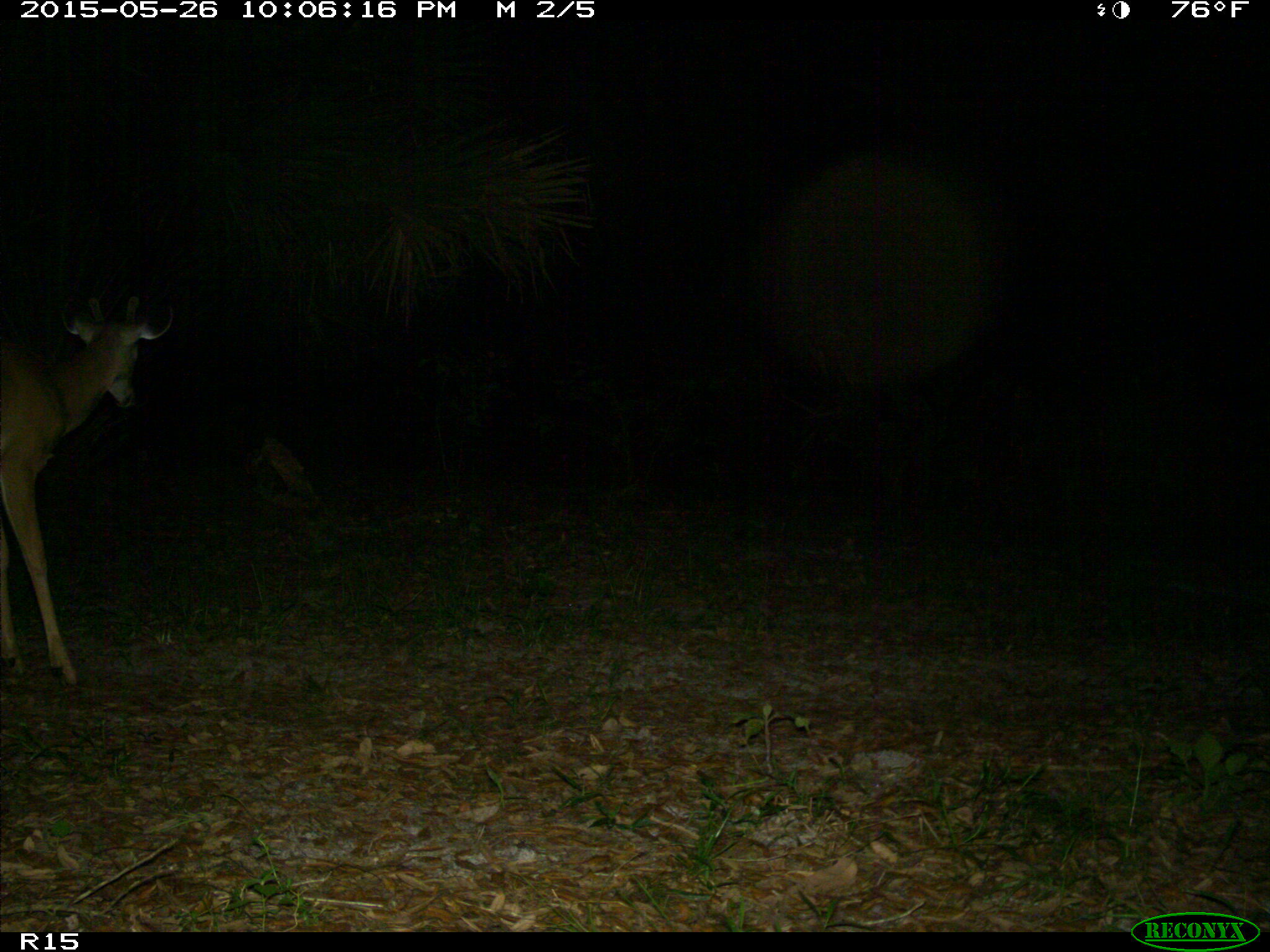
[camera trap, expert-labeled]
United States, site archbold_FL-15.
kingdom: Animalia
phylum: Chordata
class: Mammalia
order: Artiodactyla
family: Cervidae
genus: Odocoileus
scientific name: Odocoileus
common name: deer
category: unidentified deer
Unidentified deer (deer) (Odocoileus).